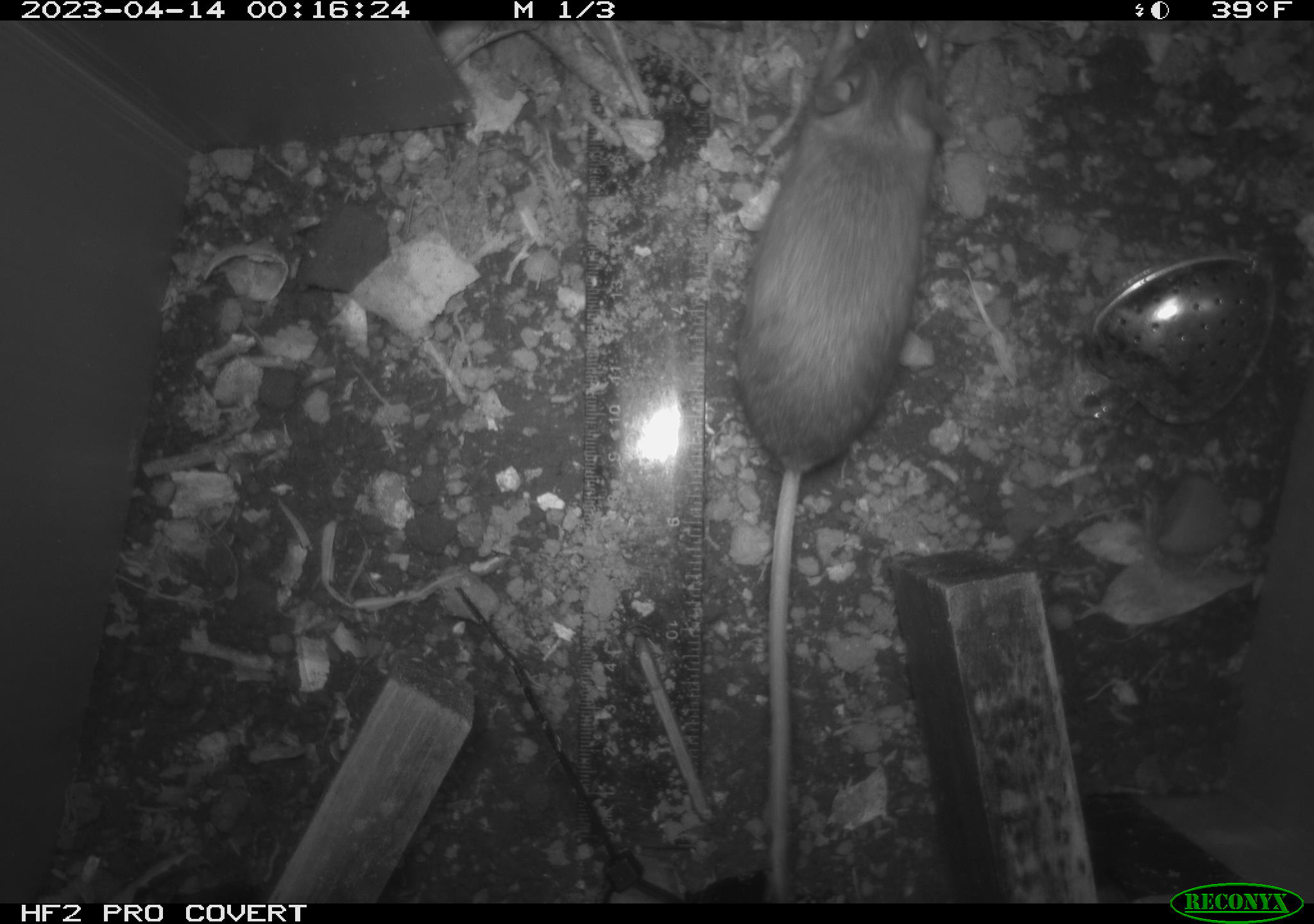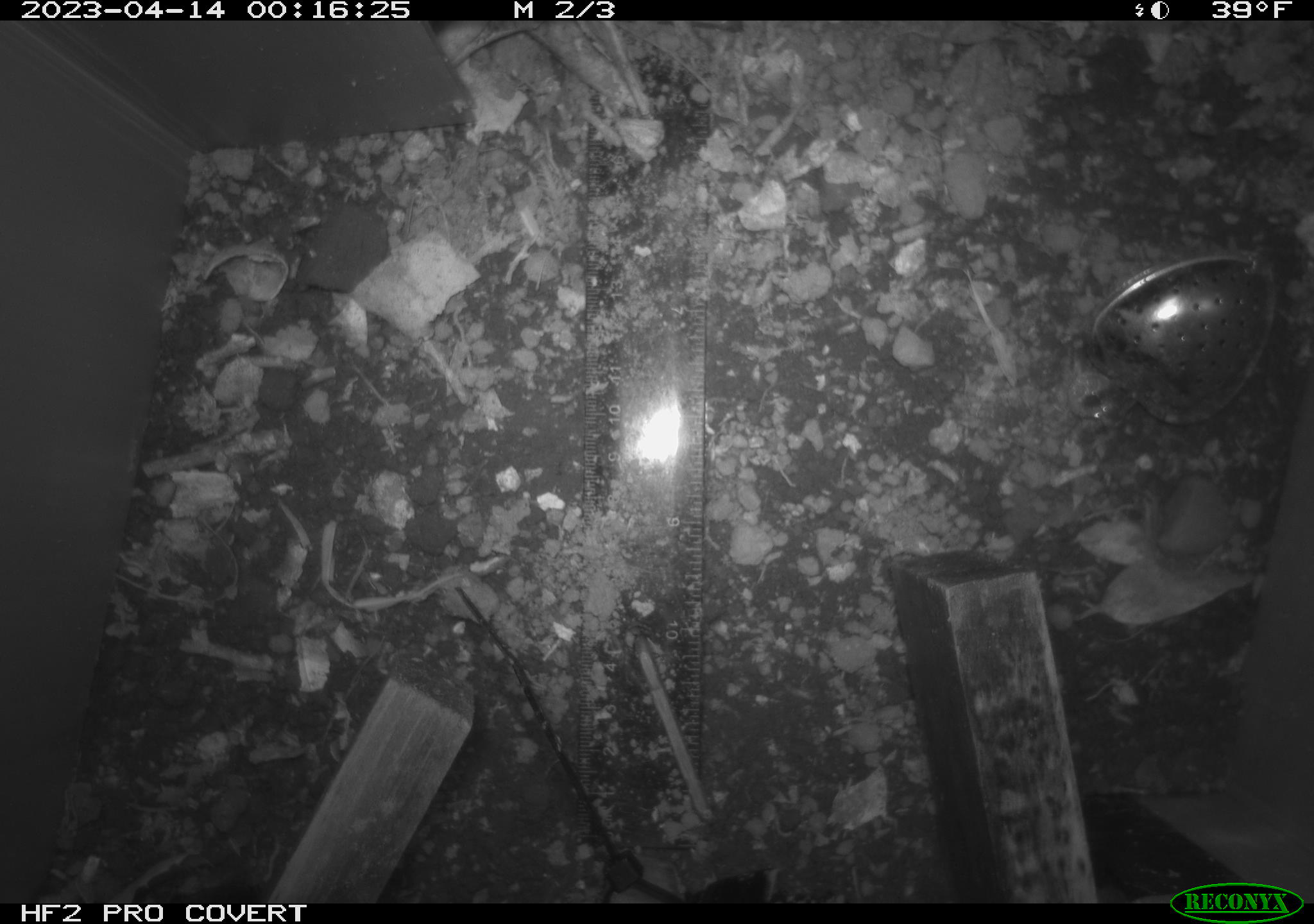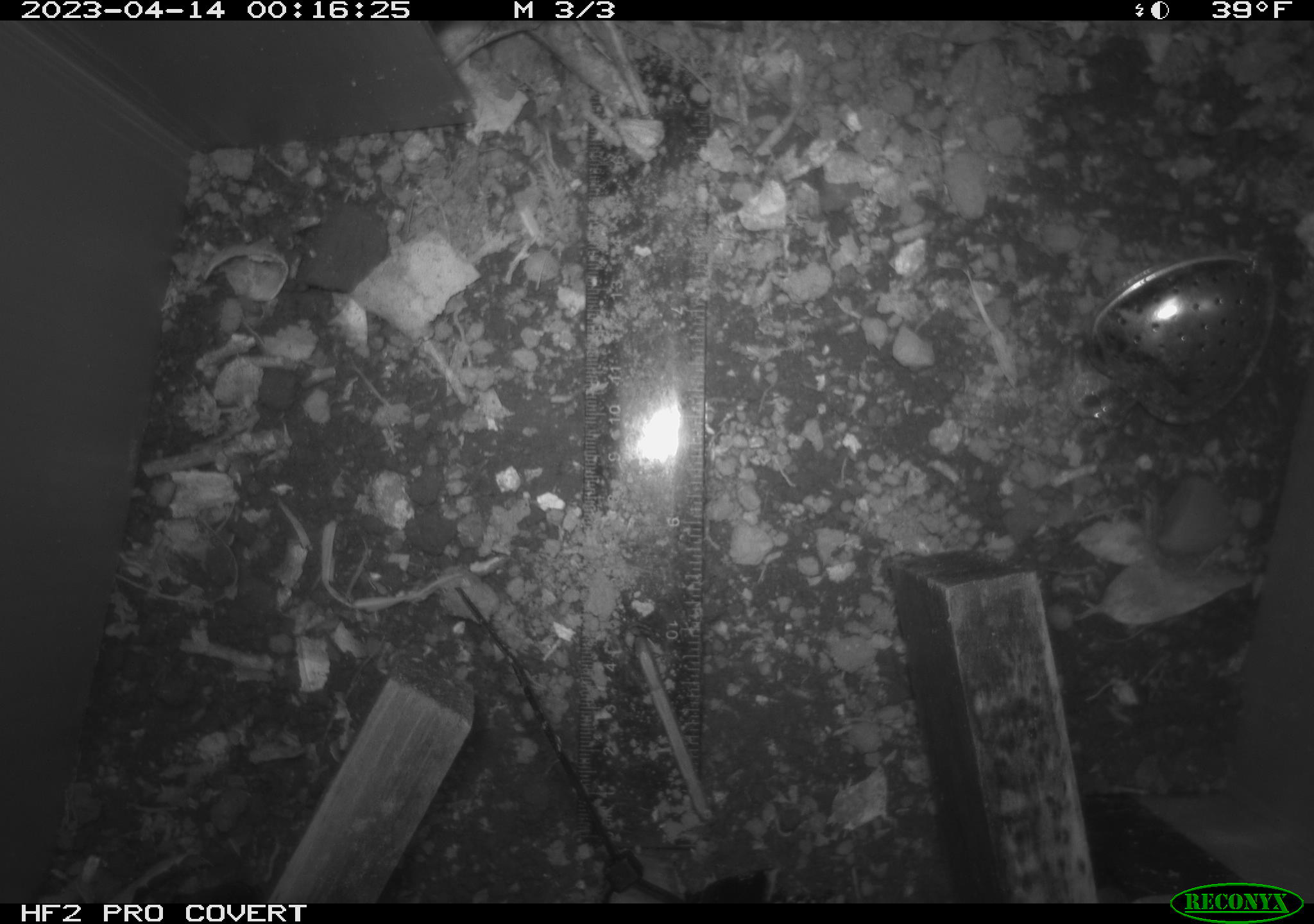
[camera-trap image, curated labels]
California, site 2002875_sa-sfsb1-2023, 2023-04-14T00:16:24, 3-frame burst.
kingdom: Animalia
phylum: Chordata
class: Mammalia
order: Rodentia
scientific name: Rodentia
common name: mouse species